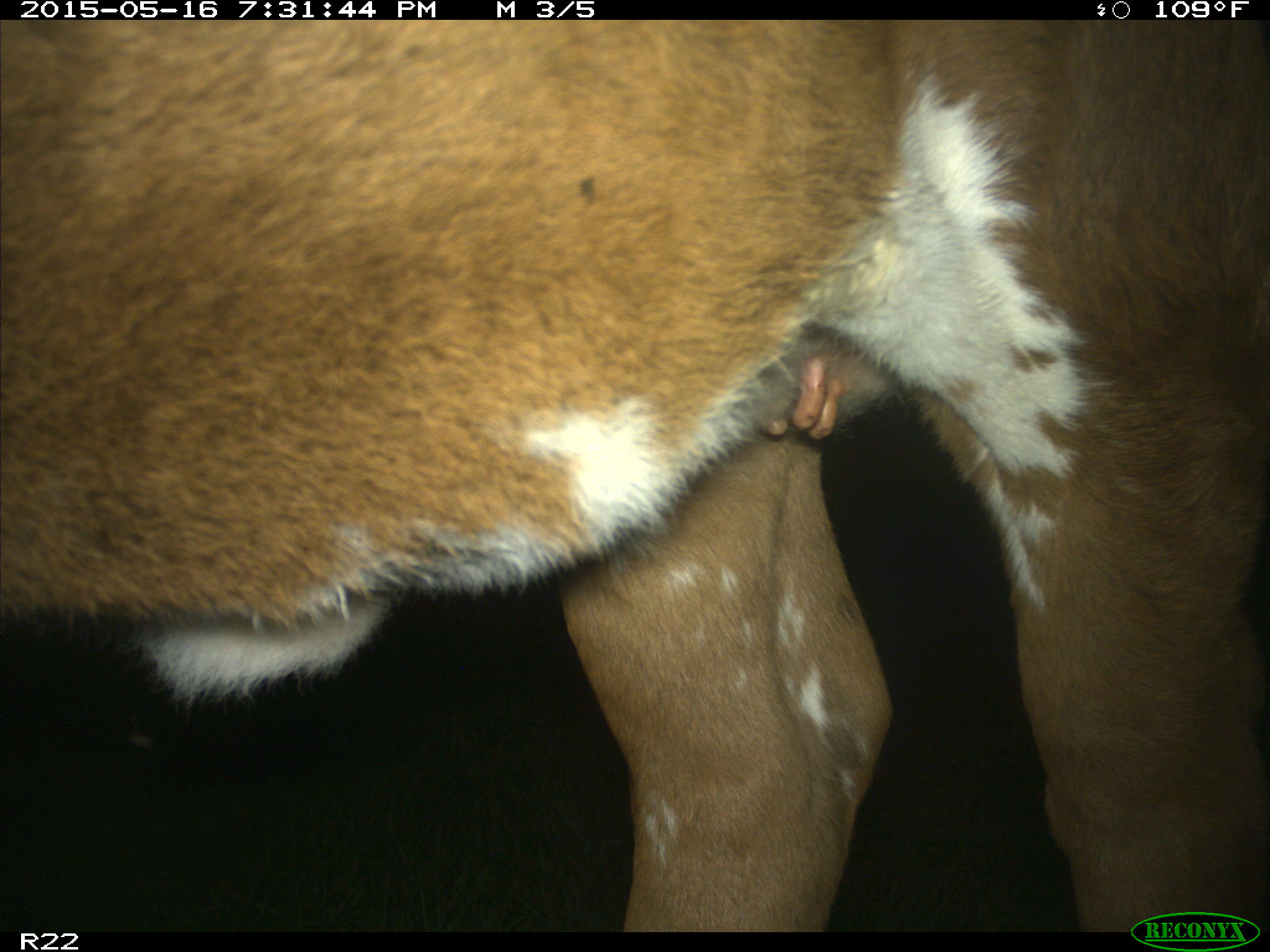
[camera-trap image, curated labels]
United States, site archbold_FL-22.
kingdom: Animalia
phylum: Chordata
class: Mammalia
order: Artiodactyla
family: Bovidae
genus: Bos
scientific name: Bos taurus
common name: domestic cow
Bos taurus (domestic cow).